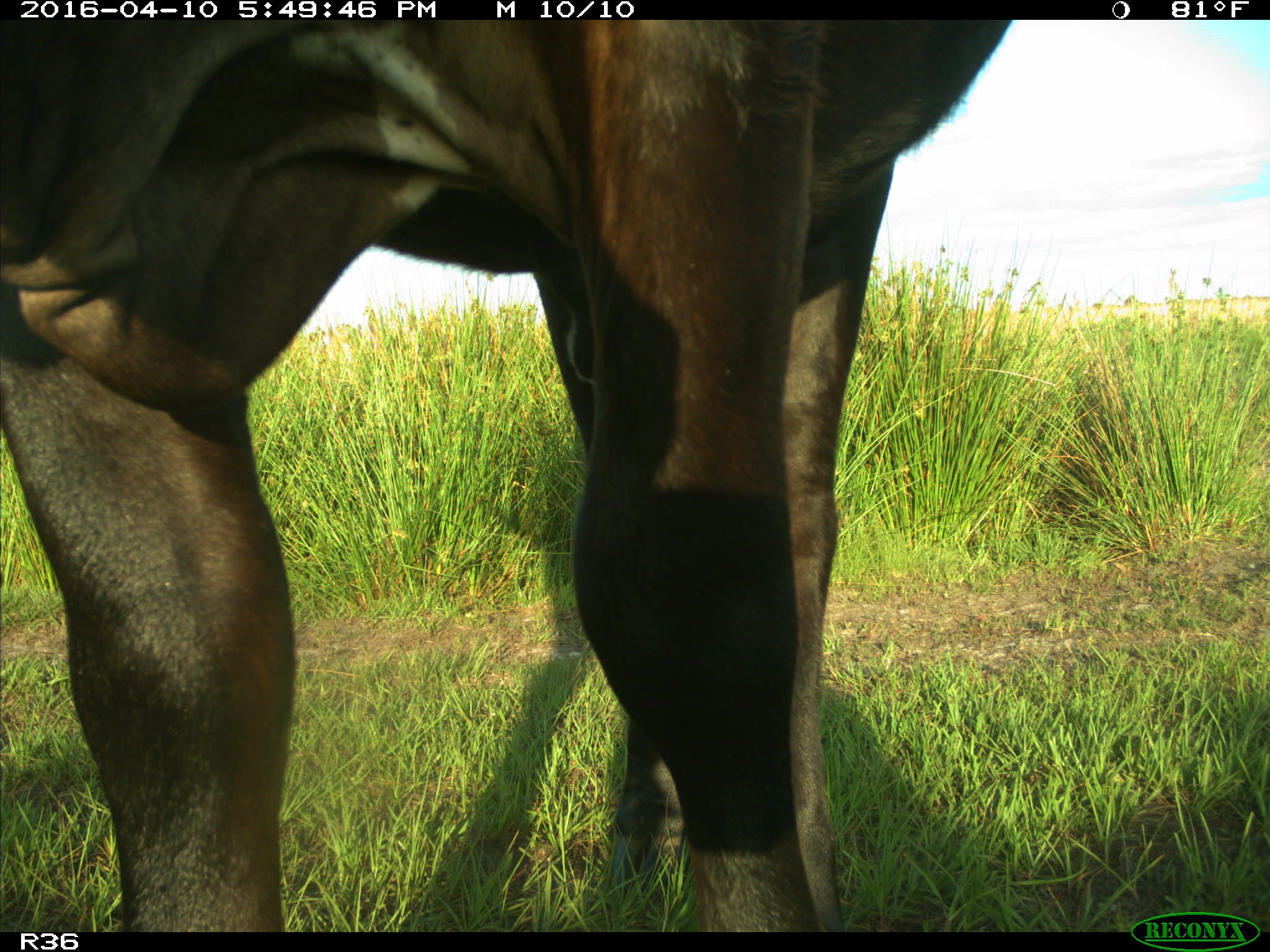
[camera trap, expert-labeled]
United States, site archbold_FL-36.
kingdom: Animalia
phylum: Chordata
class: Mammalia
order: Artiodactyla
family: Bovidae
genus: Bos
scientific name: Bos taurus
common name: domestic cow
Bos taurus (domestic cow).